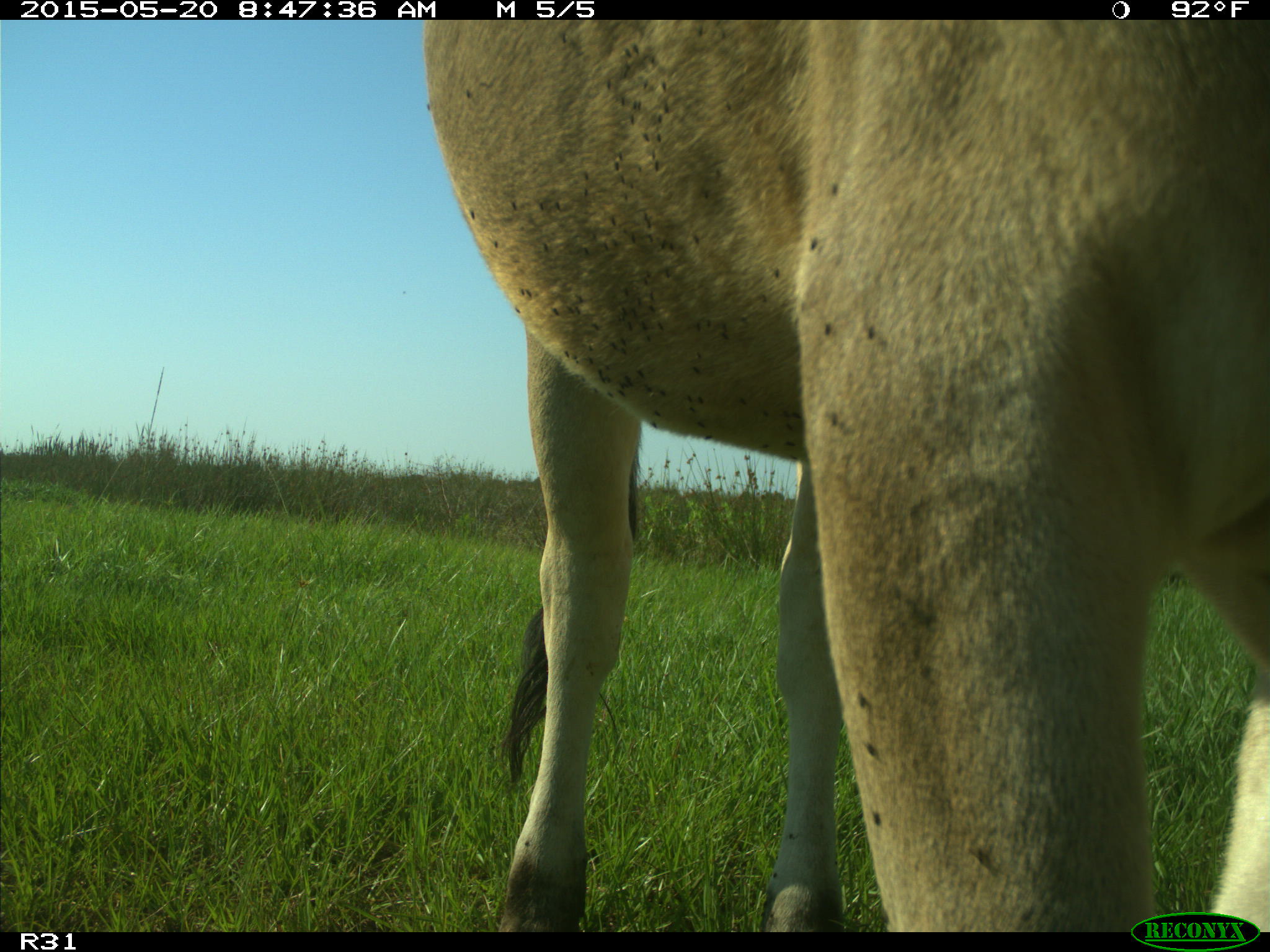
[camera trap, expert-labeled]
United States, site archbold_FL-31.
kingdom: Animalia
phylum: Chordata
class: Mammalia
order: Artiodactyla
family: Bovidae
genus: Bos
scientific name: Bos taurus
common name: domestic cow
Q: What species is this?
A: Bos taurus (domestic cow).